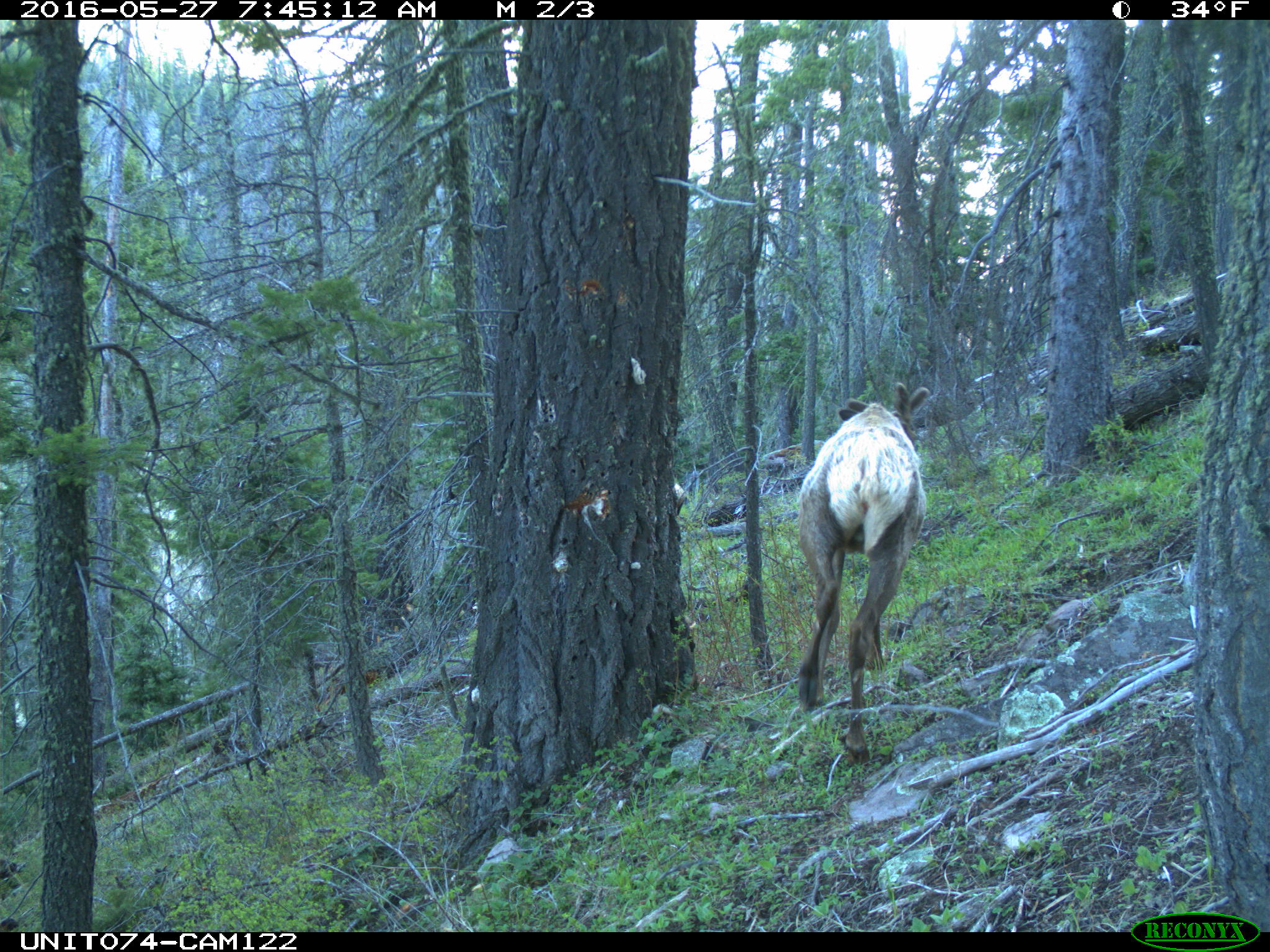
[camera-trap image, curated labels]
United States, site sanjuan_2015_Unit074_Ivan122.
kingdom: Animalia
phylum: Chordata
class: Mammalia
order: Artiodactyla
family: Cervidae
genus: Cervus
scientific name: Cervus elaphus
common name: red deer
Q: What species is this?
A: Cervus elaphus (red deer).